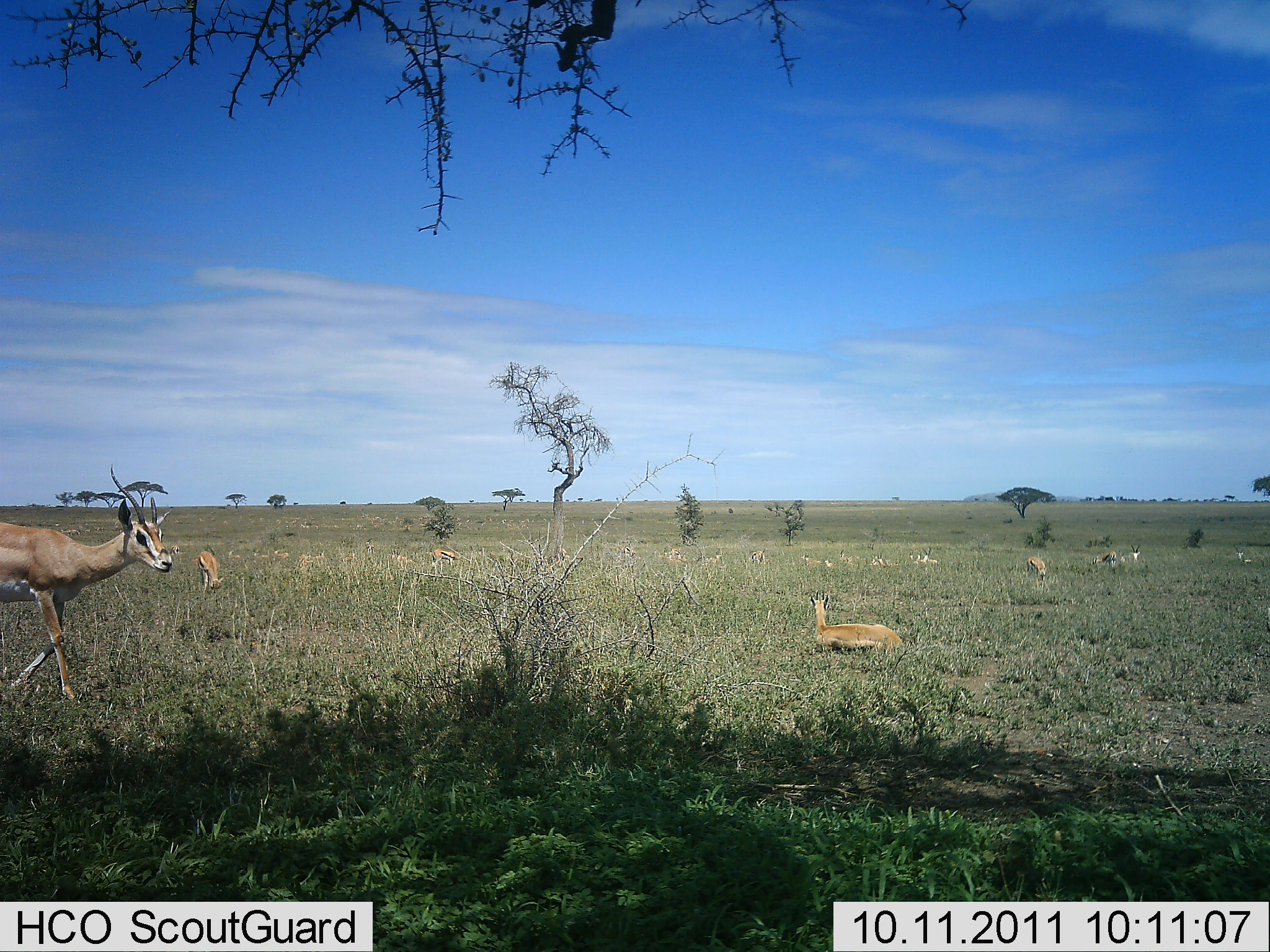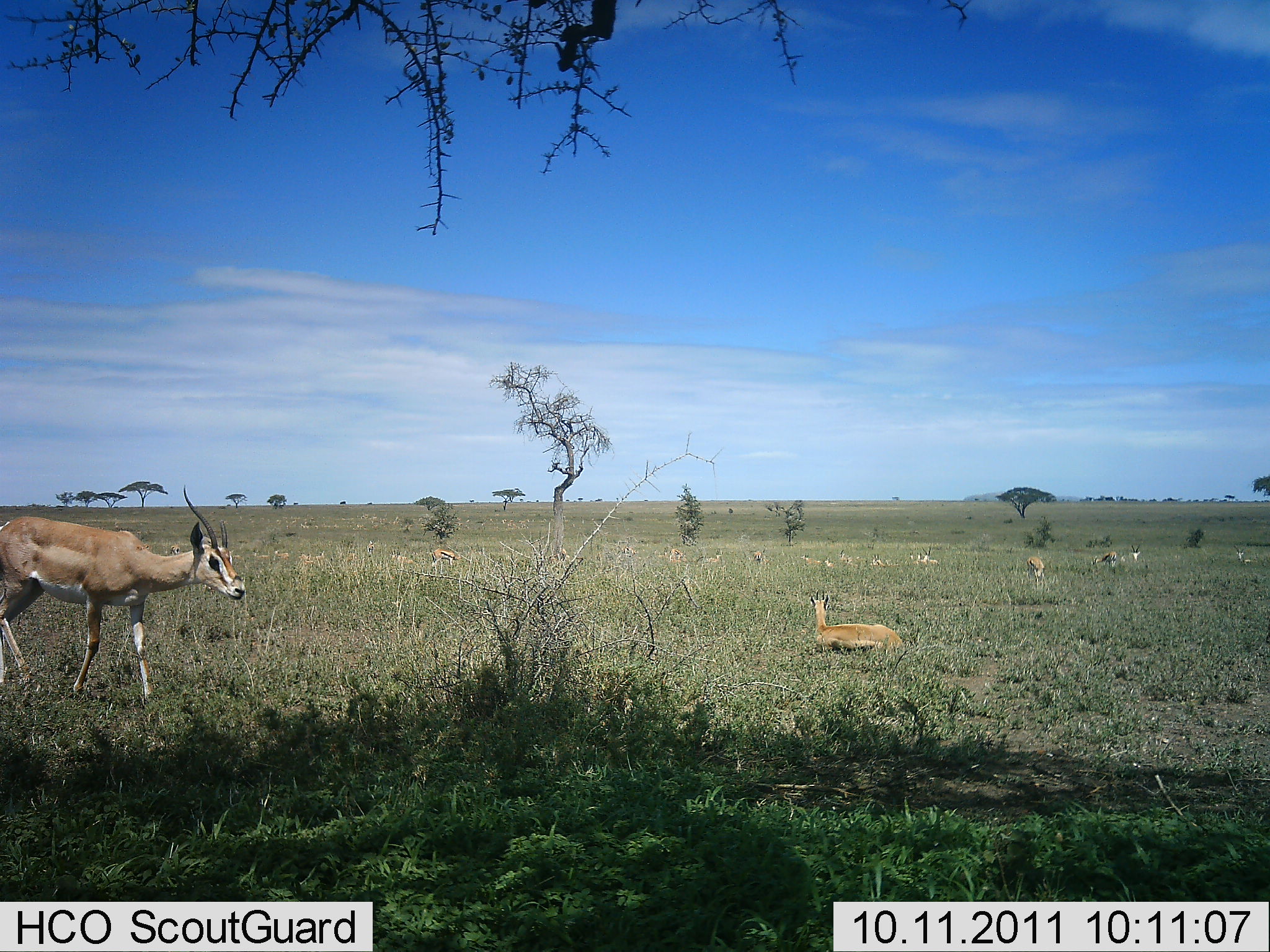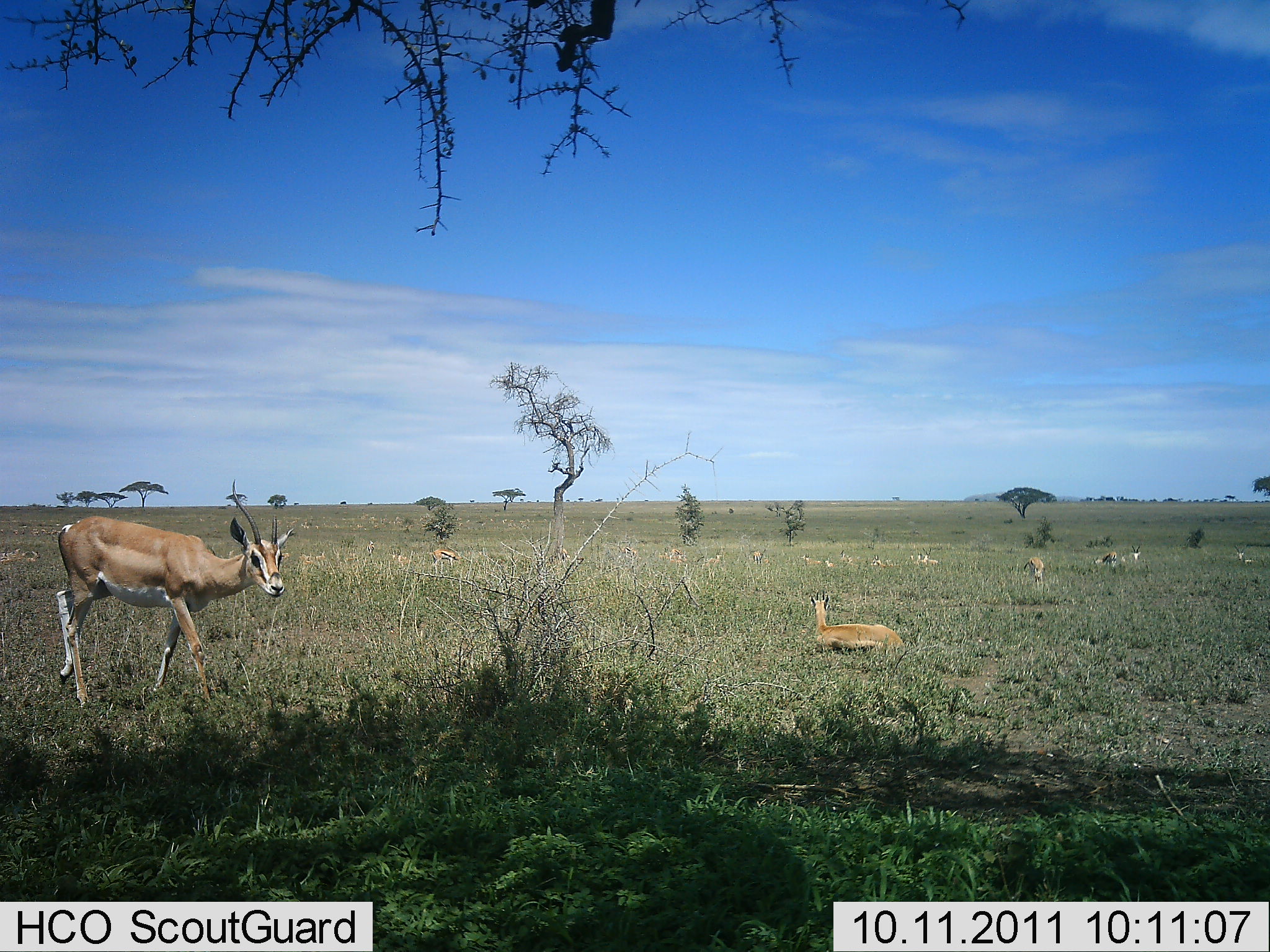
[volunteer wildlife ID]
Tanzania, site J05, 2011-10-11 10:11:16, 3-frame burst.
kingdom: Animalia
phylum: Chordata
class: Mammalia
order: Artiodactyla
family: Bovidae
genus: Nanger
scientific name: Nanger granti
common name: grant's gazelle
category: gazellegrants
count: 10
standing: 50%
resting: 94%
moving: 50%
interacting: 0%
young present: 6%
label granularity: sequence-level